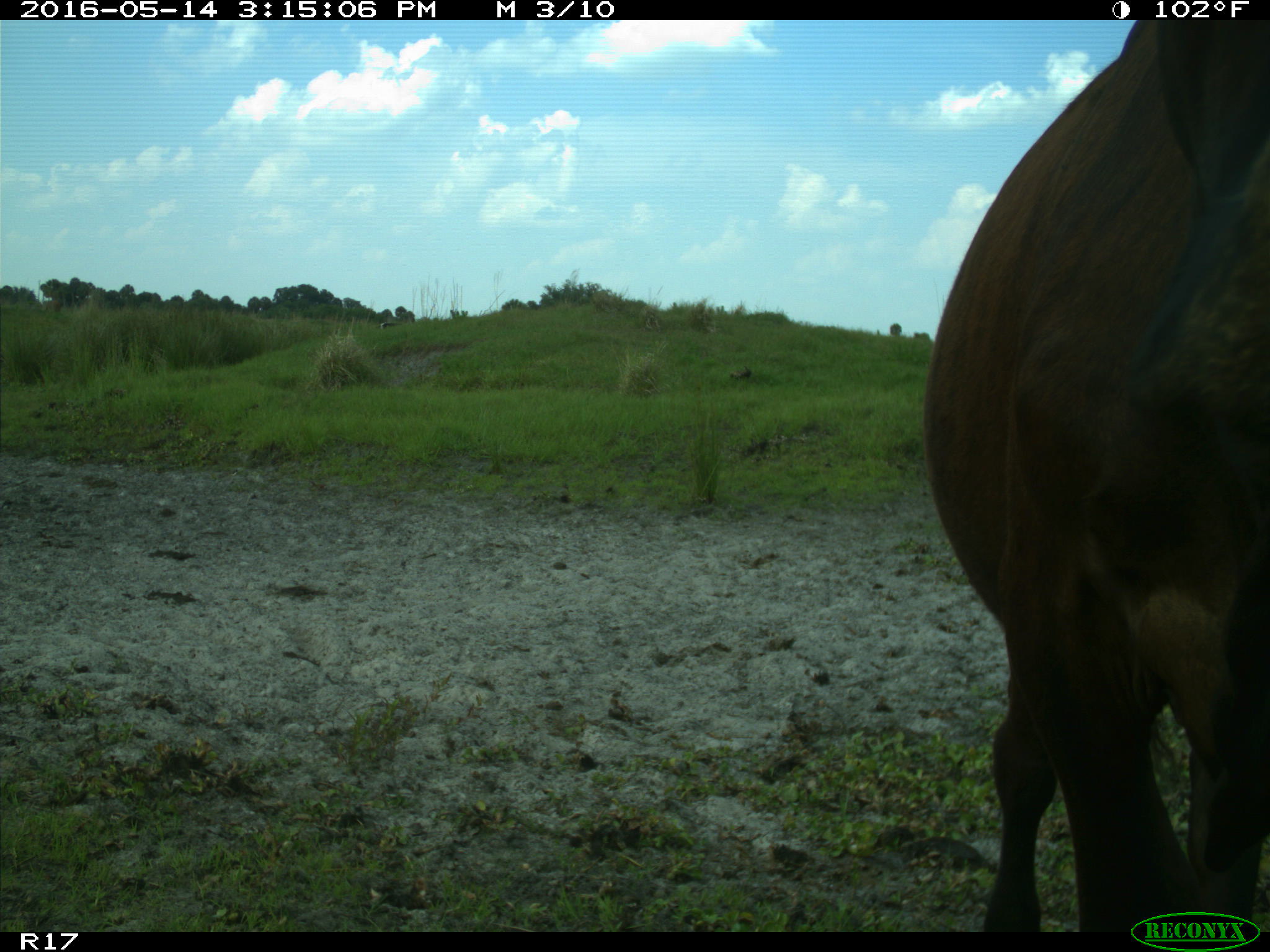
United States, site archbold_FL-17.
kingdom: Animalia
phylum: Chordata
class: Mammalia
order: Artiodactyla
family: Bovidae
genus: Bos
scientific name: Bos taurus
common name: domestic cow